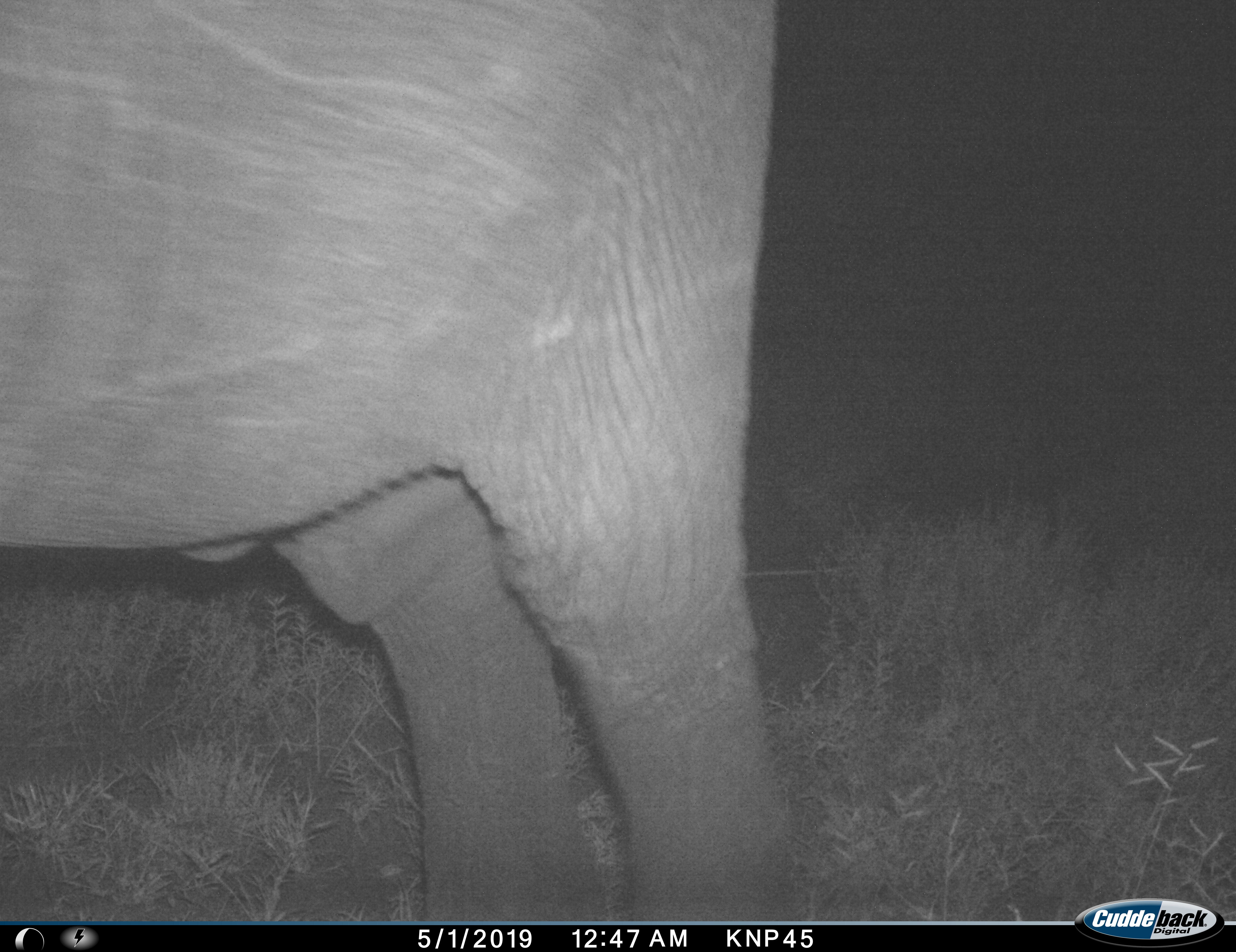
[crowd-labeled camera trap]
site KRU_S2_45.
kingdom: Animalia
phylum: Chordata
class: Mammalia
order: Proboscidea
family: Elephantidae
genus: Loxodonta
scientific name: Loxodonta africana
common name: african bush elephant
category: elephant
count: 1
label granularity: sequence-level